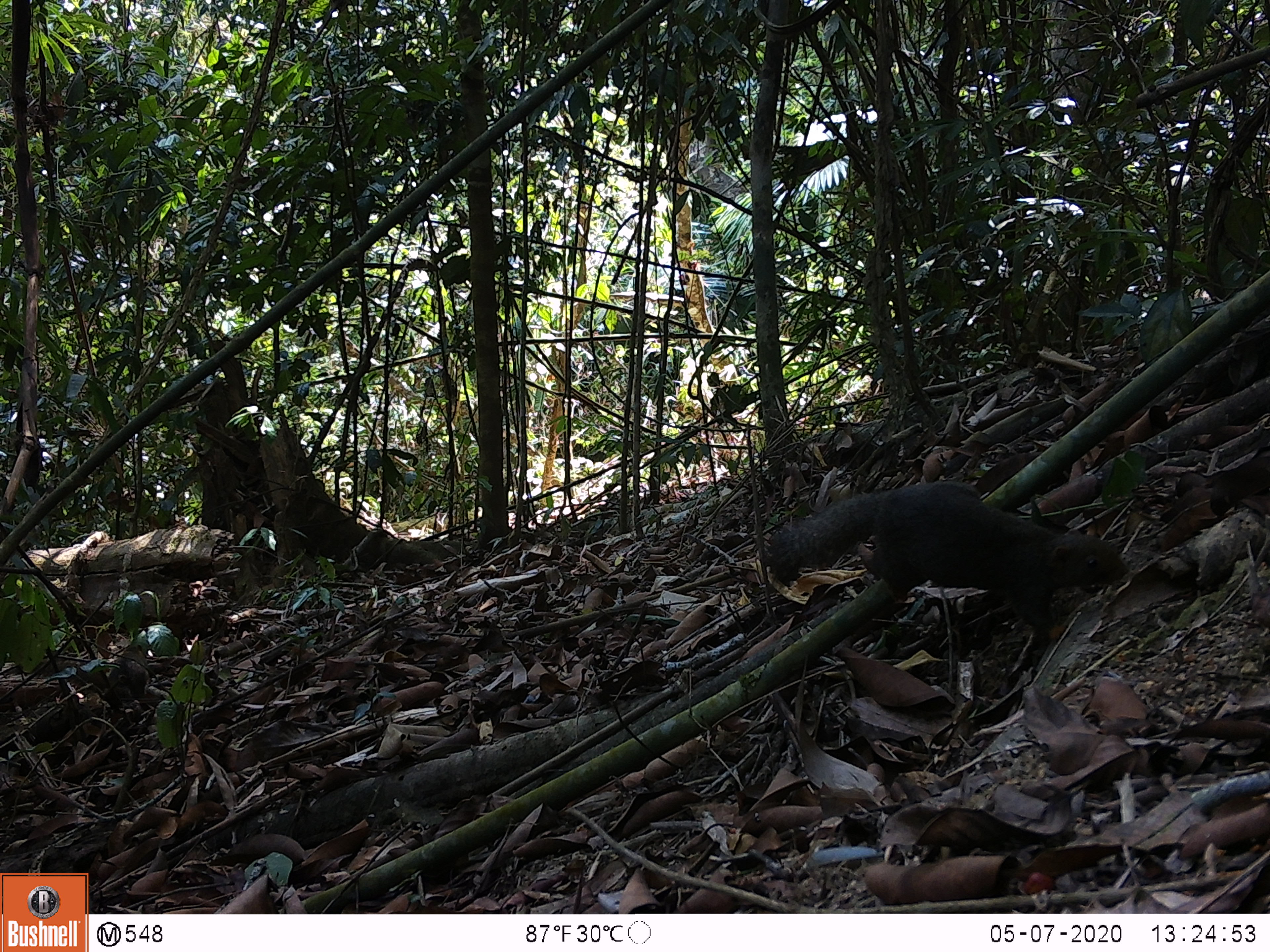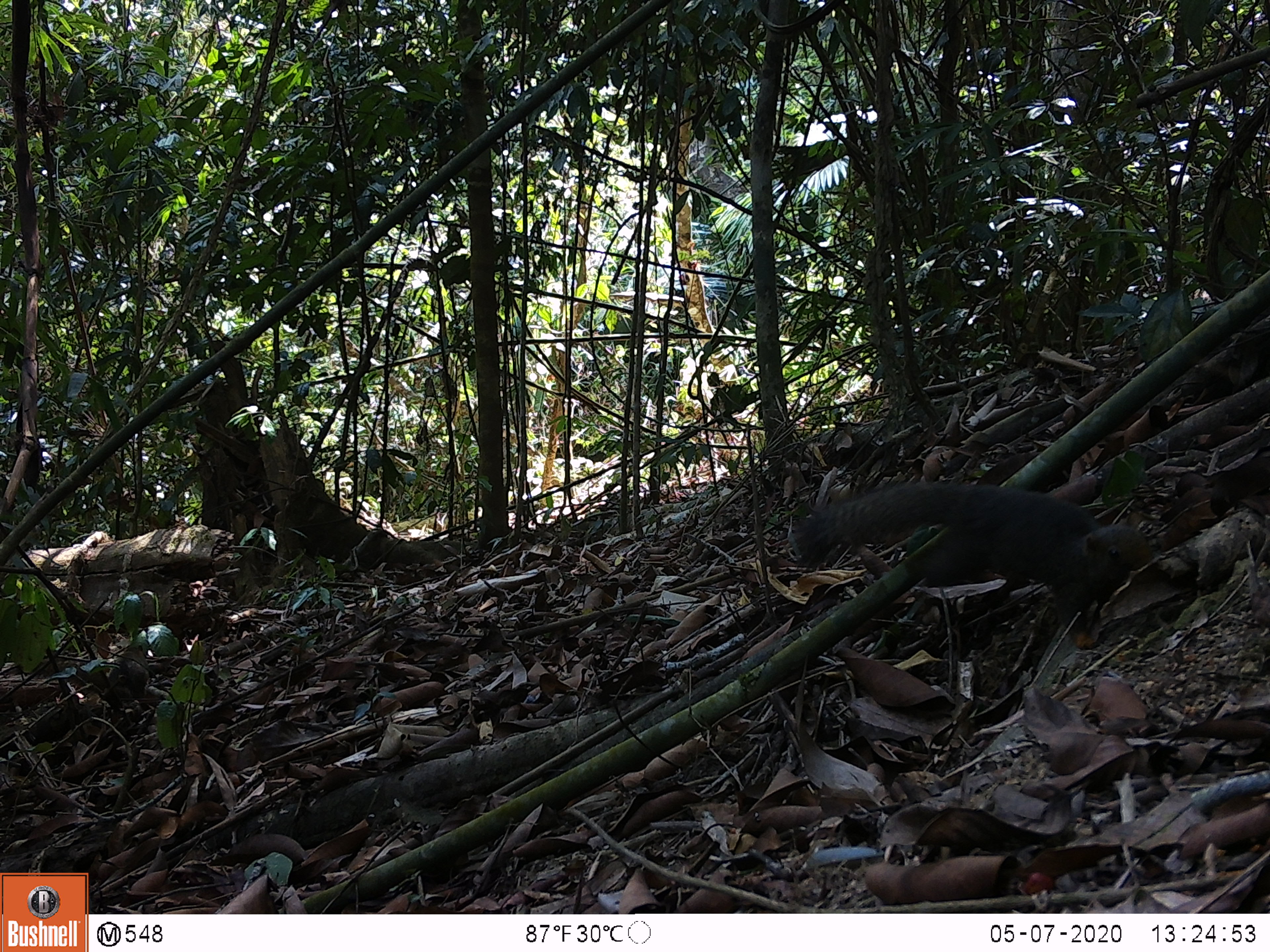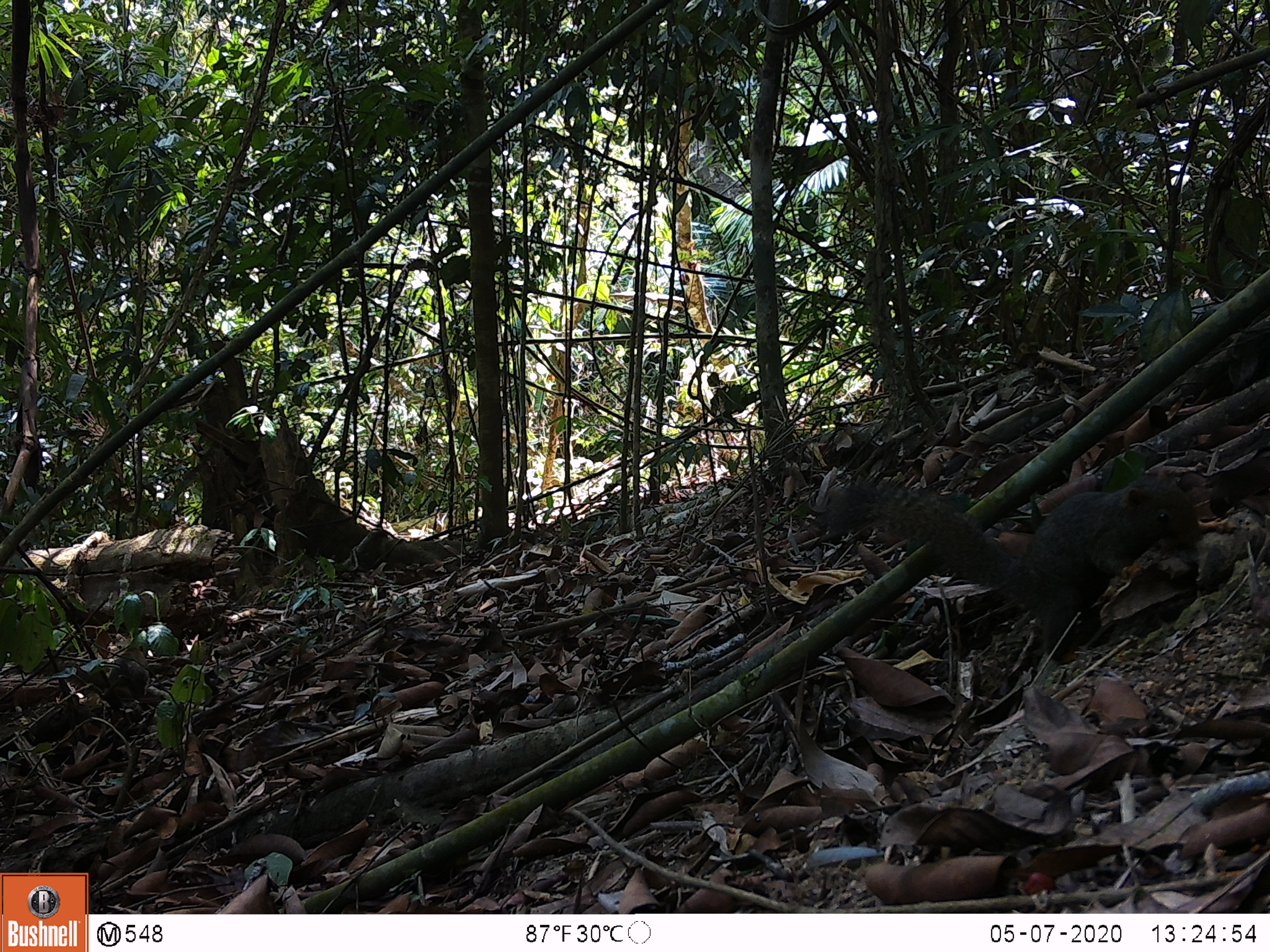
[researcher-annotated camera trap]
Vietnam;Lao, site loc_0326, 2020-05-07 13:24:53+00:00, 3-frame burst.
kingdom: Animalia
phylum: Chordata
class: Mammalia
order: Rodentia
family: Sciuridae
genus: Callosciurus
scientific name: Callosciurus erythraeus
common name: pallas's squirrel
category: pallass squirrel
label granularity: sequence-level